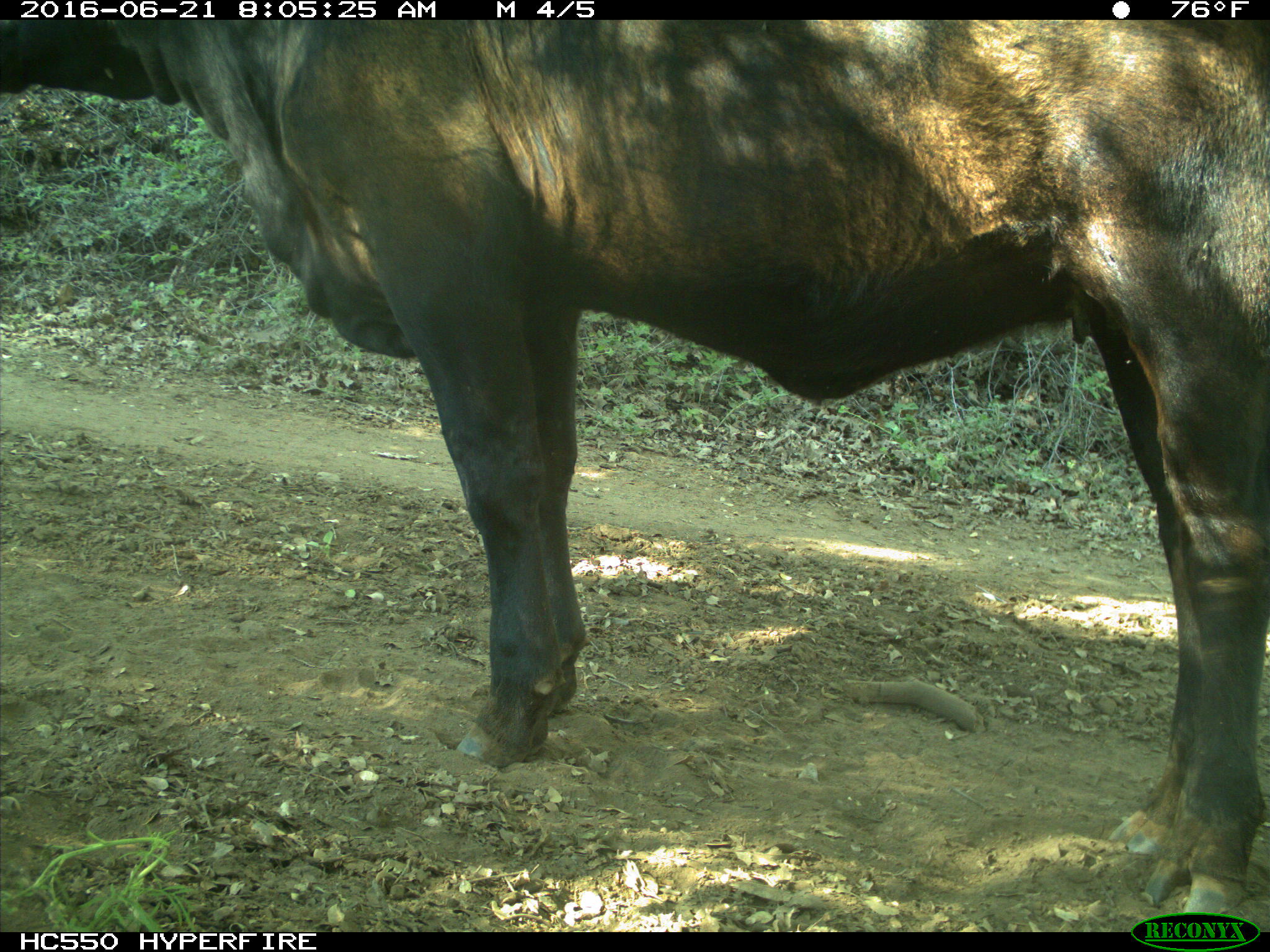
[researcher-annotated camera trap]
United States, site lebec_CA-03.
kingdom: Animalia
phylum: Chordata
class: Mammalia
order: Artiodactyla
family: Bovidae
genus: Bos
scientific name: Bos taurus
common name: domestic cow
Bos taurus (domestic cow).